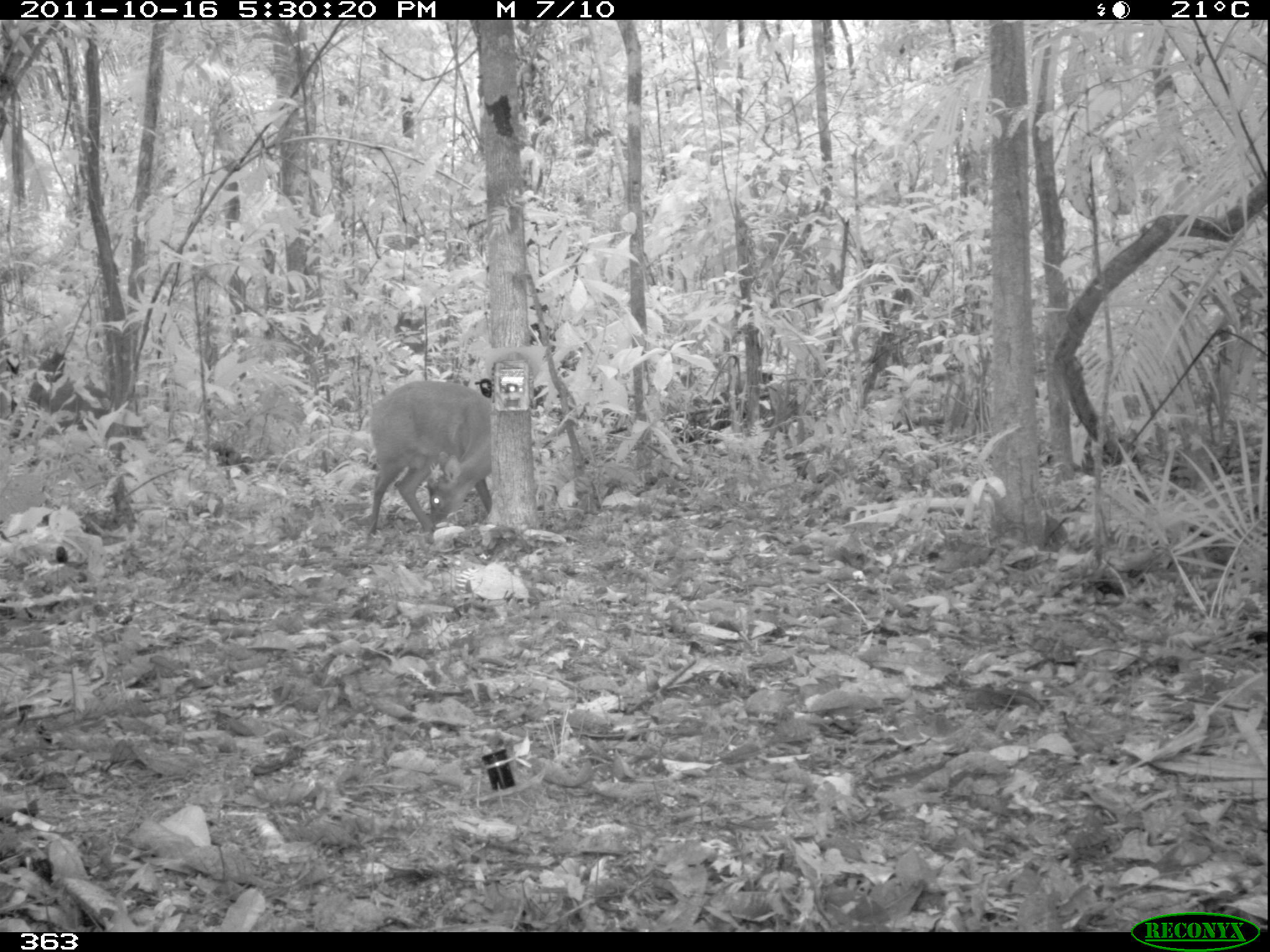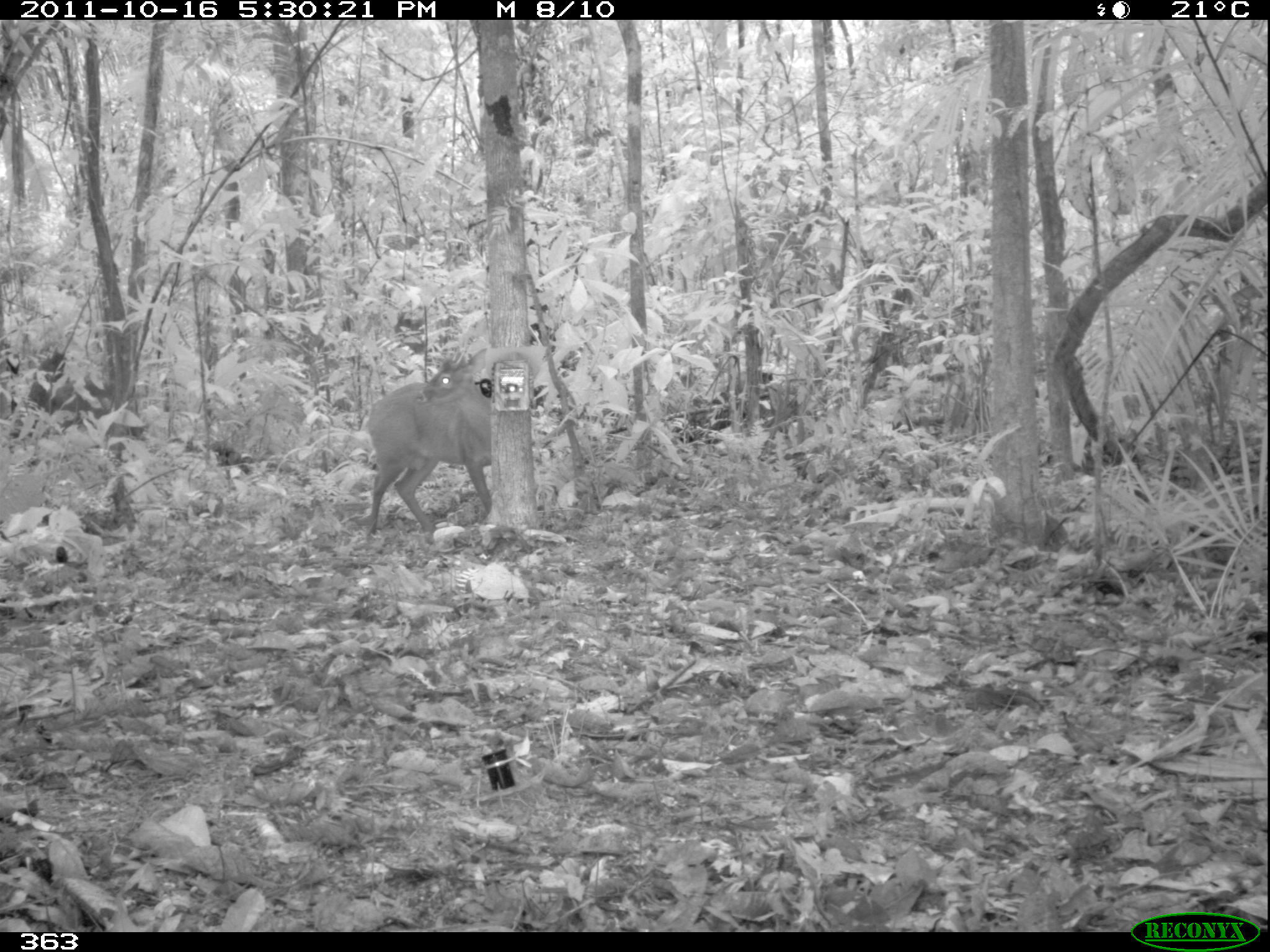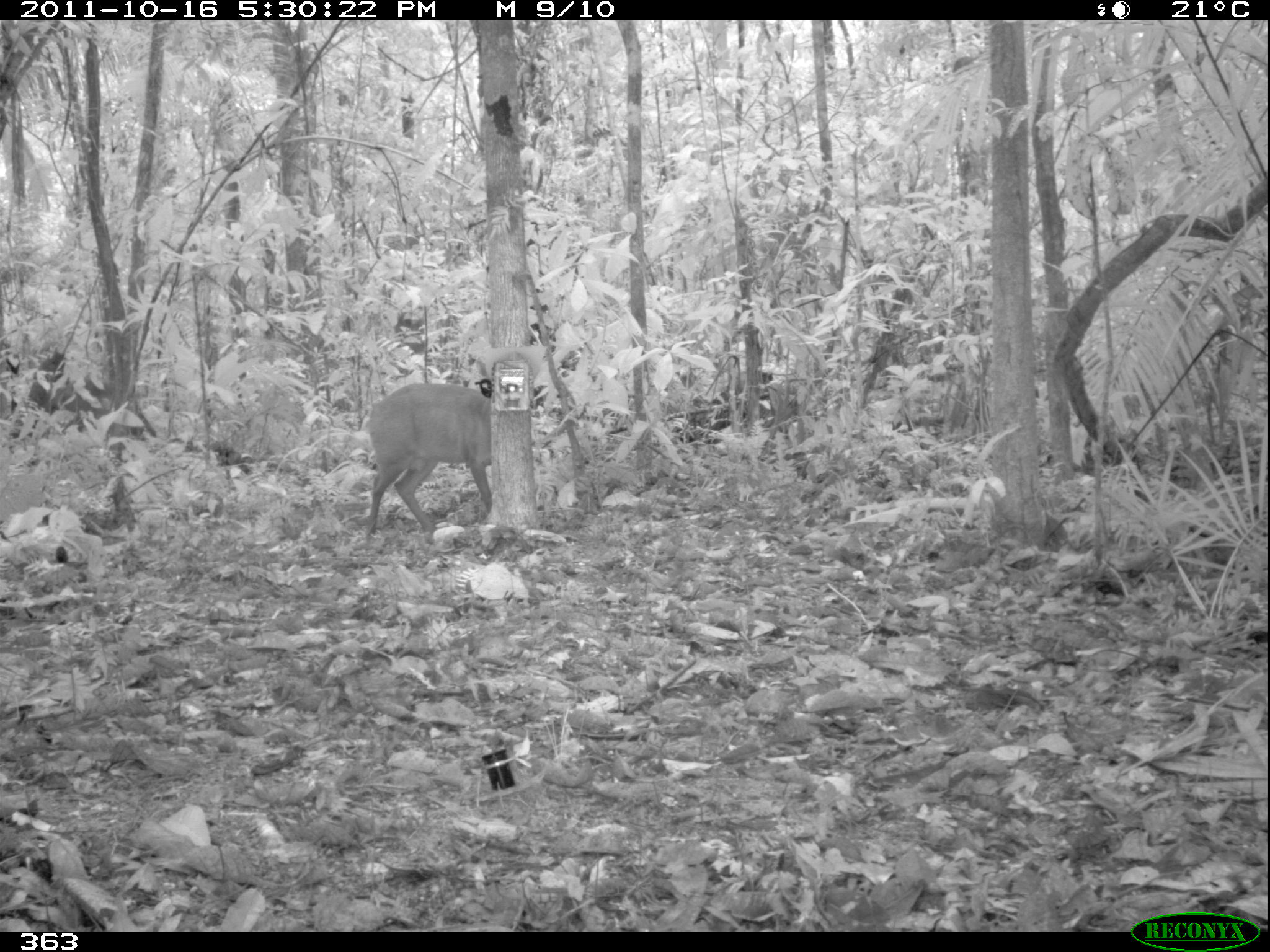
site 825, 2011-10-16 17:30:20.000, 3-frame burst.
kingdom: Animalia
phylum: Chordata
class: Mammalia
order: Artiodactyla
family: Cervidae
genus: Mazama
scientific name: Mazama americana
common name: red brocket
Mazama americana (red brocket).